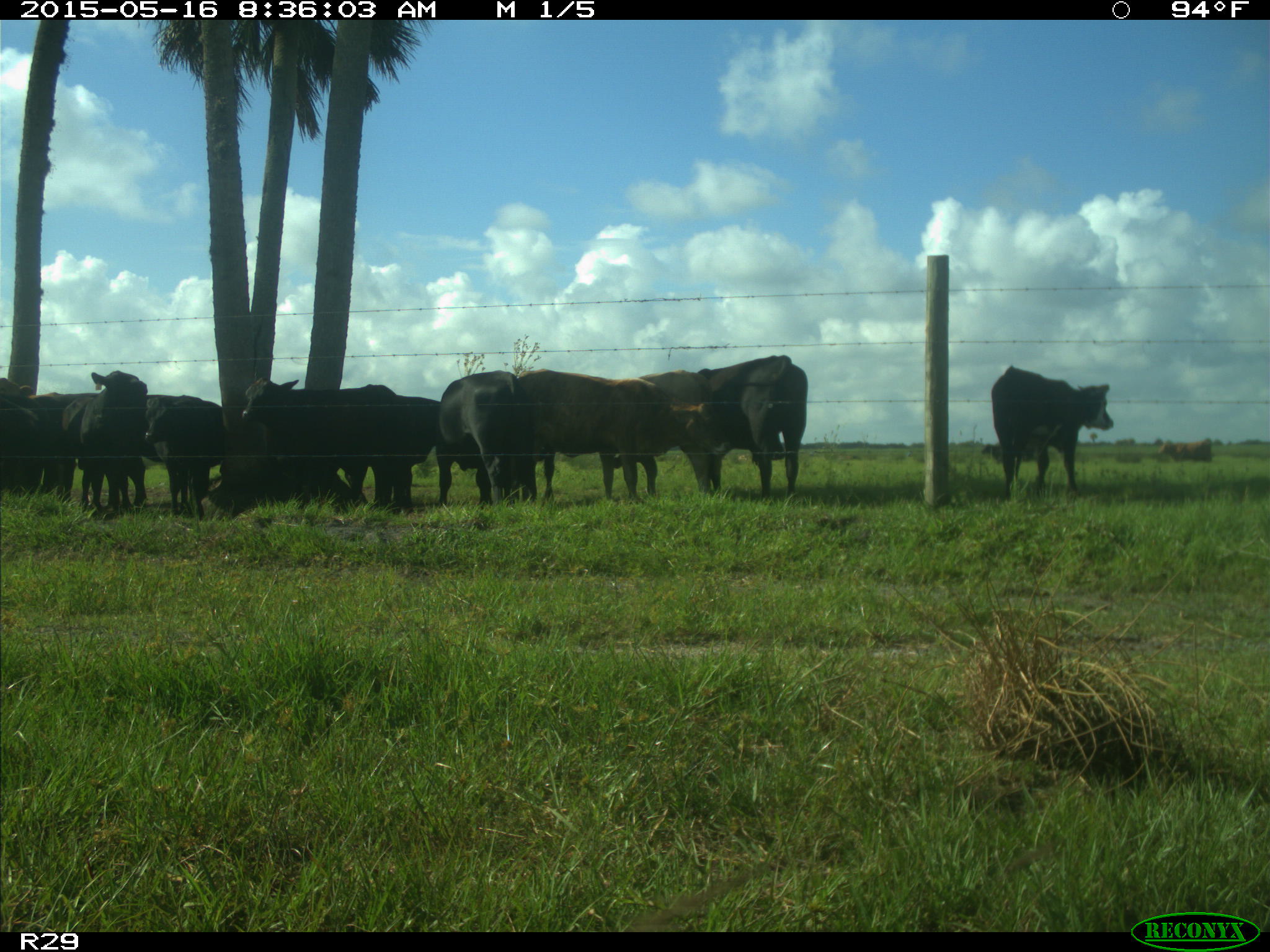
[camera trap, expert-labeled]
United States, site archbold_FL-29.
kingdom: Animalia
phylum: Chordata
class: Mammalia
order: Artiodactyla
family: Bovidae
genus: Bos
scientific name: Bos taurus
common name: domestic cow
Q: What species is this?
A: Bos taurus (domestic cow).